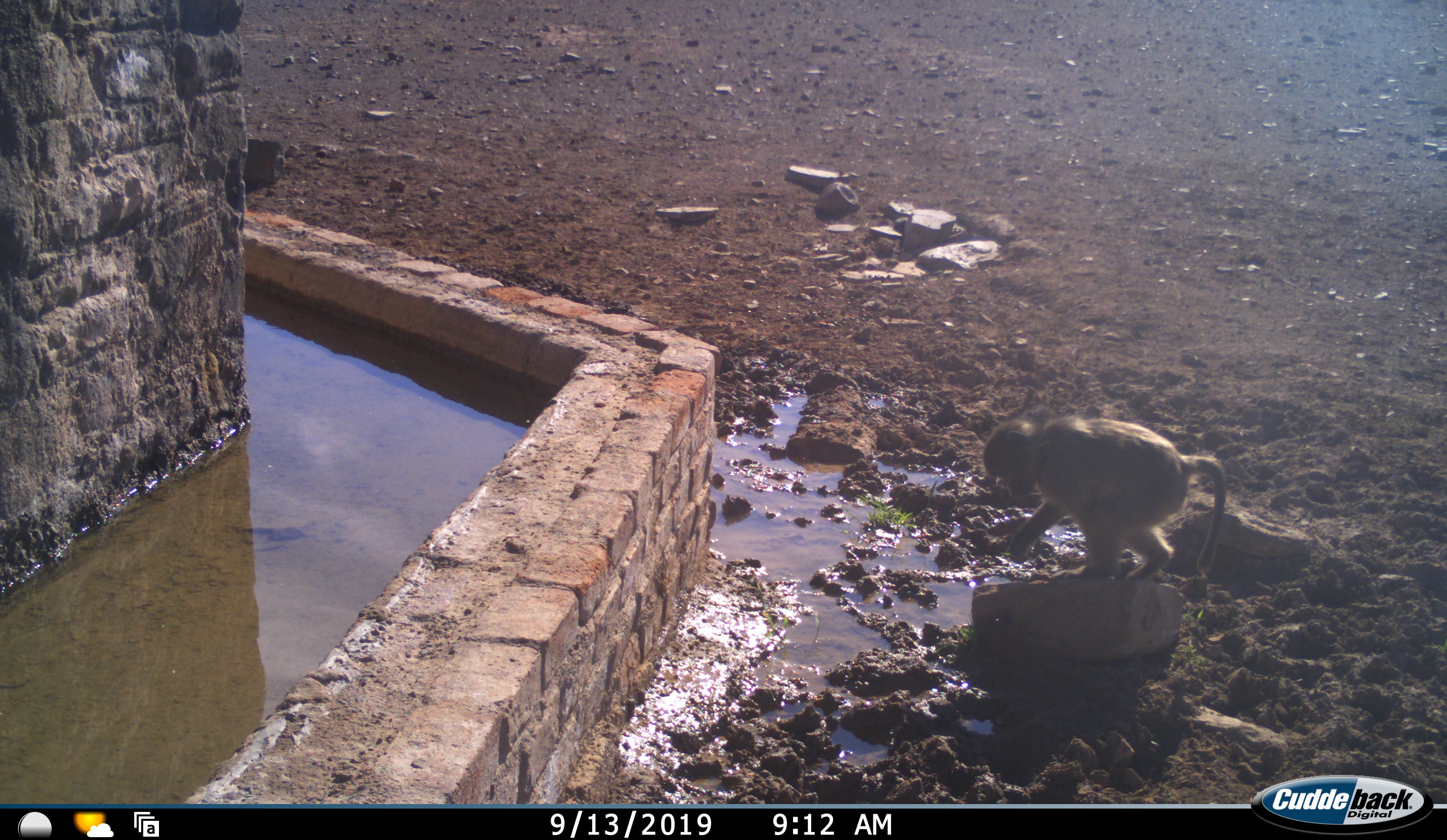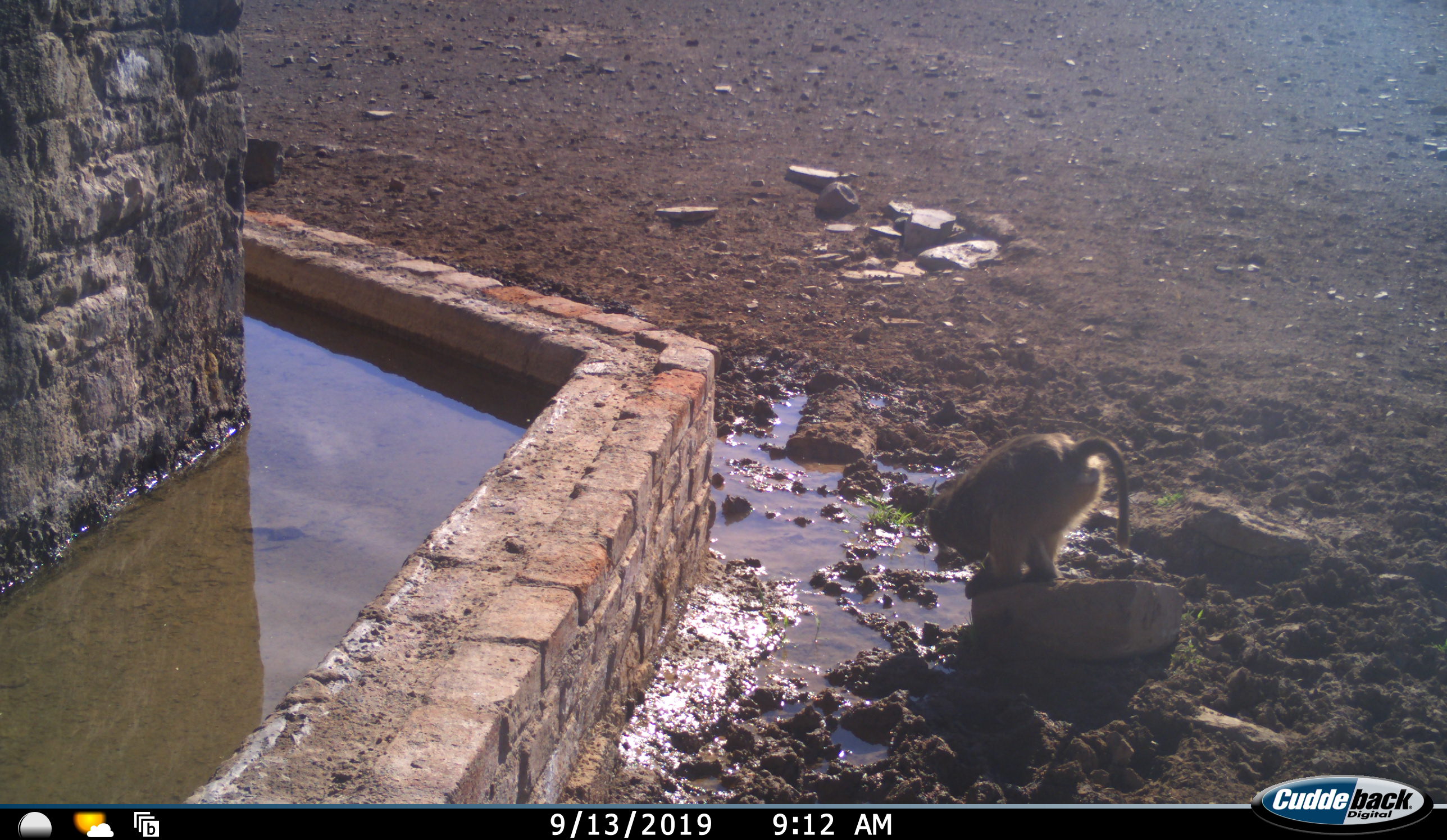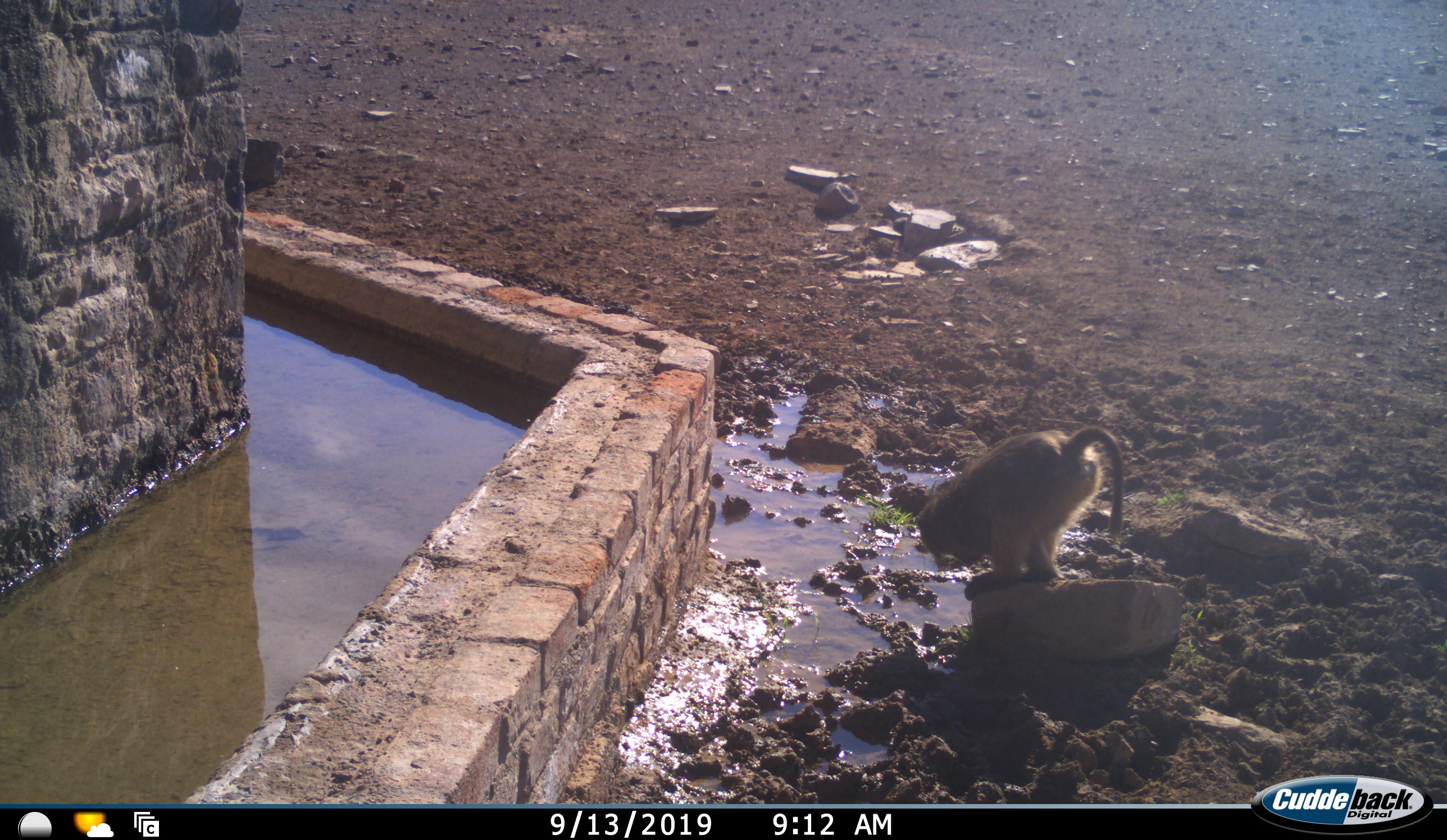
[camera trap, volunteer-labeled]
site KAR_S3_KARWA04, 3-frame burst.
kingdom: Animalia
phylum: Chordata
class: Mammalia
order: Primates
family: Cercopithecidae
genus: Papio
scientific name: Papio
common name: baboon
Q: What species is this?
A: Baboon (Papio).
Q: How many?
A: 1.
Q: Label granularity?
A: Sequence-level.